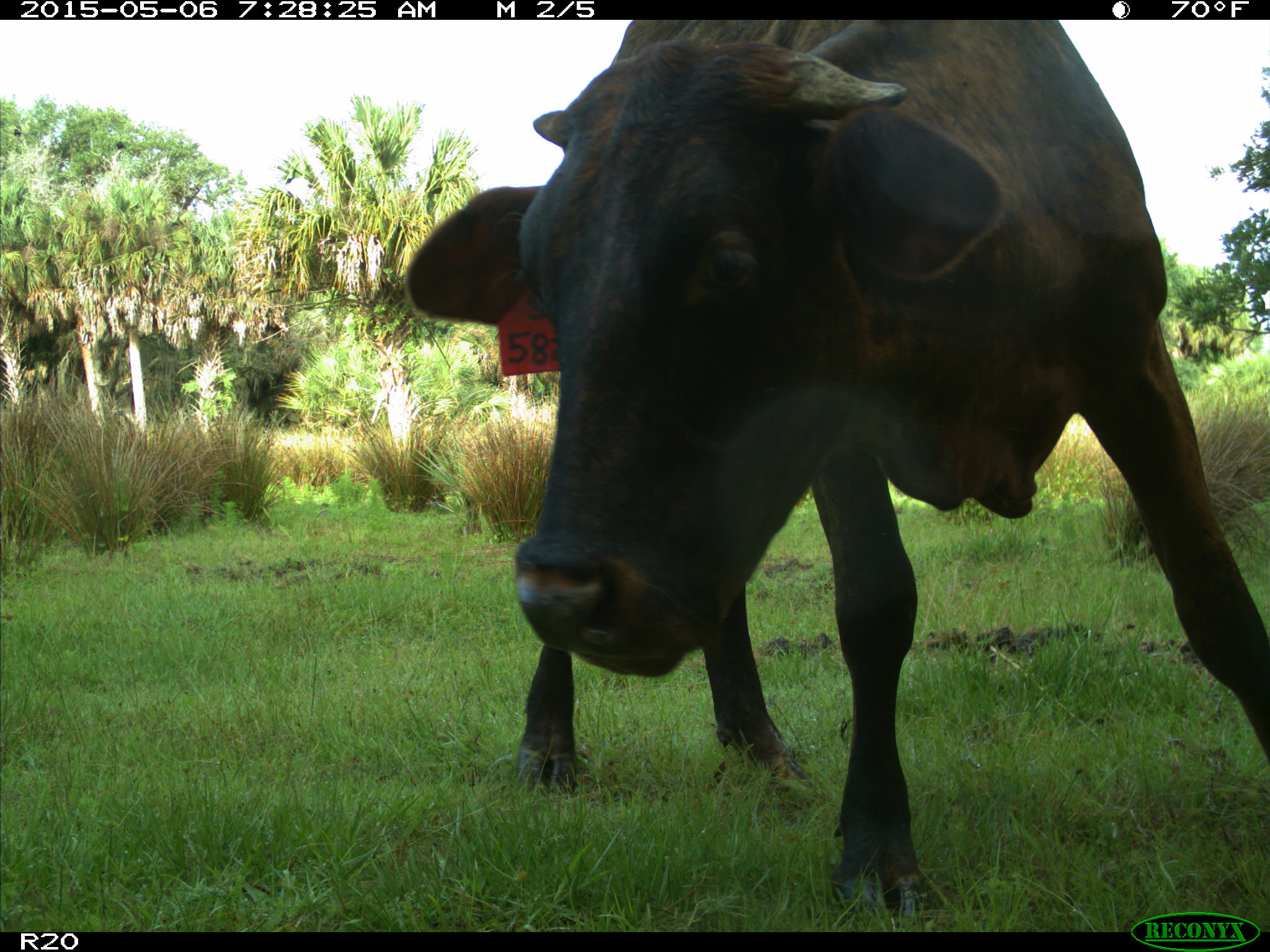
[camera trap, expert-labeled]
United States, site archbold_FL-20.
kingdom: Animalia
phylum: Chordata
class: Mammalia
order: Artiodactyla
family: Bovidae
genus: Bos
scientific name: Bos taurus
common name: domestic cow